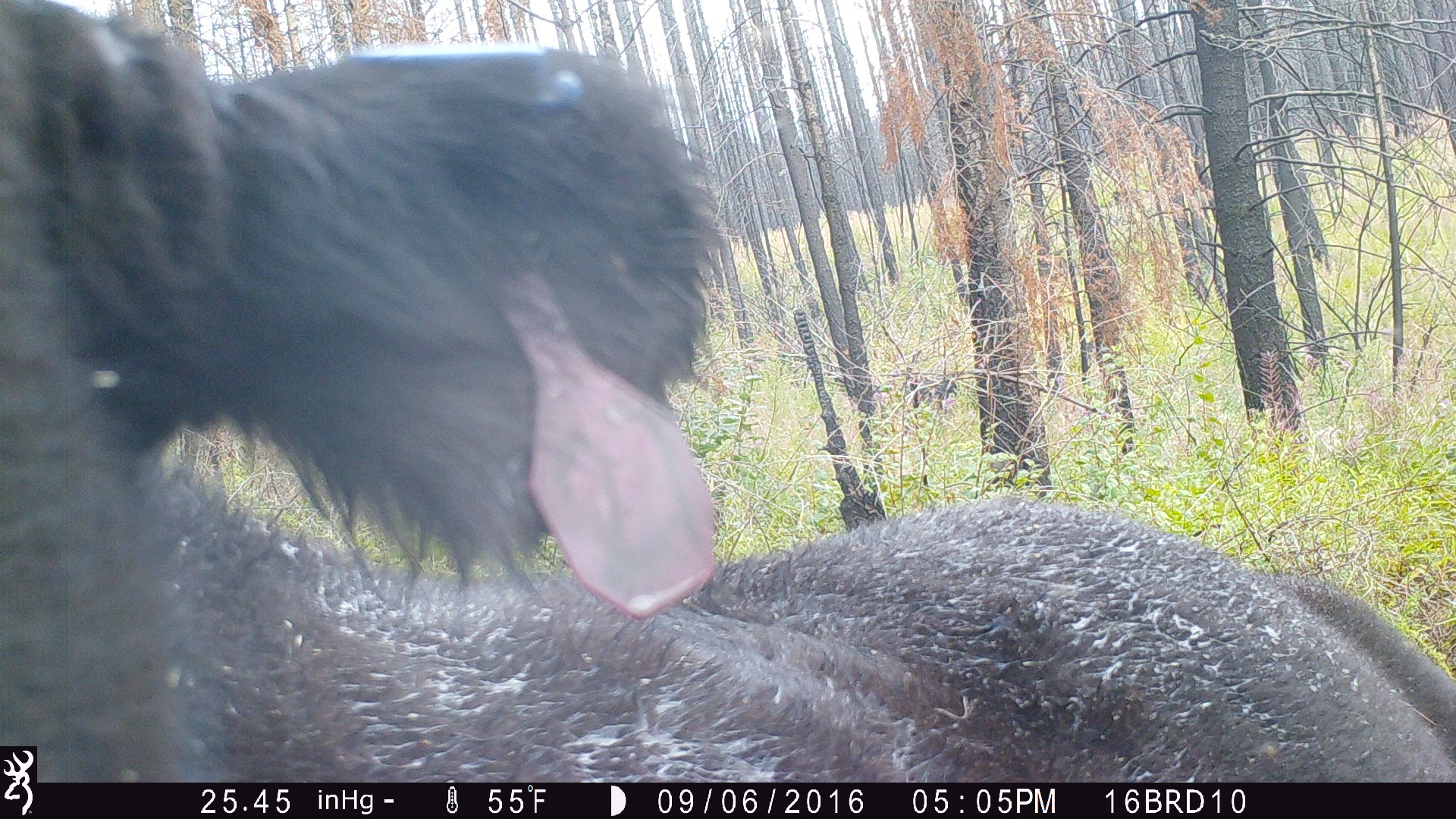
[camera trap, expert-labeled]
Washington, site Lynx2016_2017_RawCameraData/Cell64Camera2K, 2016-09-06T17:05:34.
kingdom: Animalia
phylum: Chordata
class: Mammalia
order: Artiodactyla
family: Bovidae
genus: Bos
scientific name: Bos taurus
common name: domestic cattle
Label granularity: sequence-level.